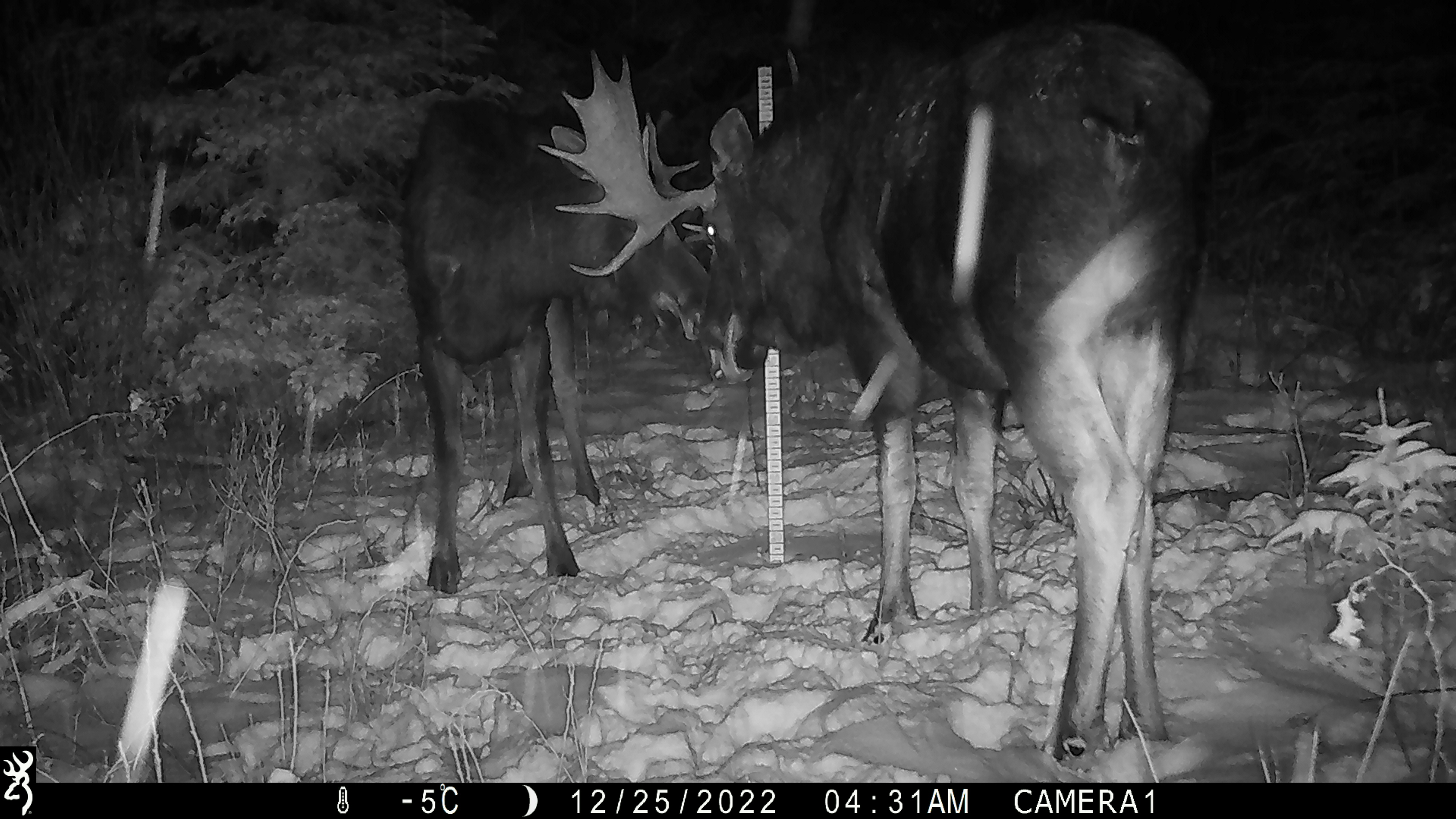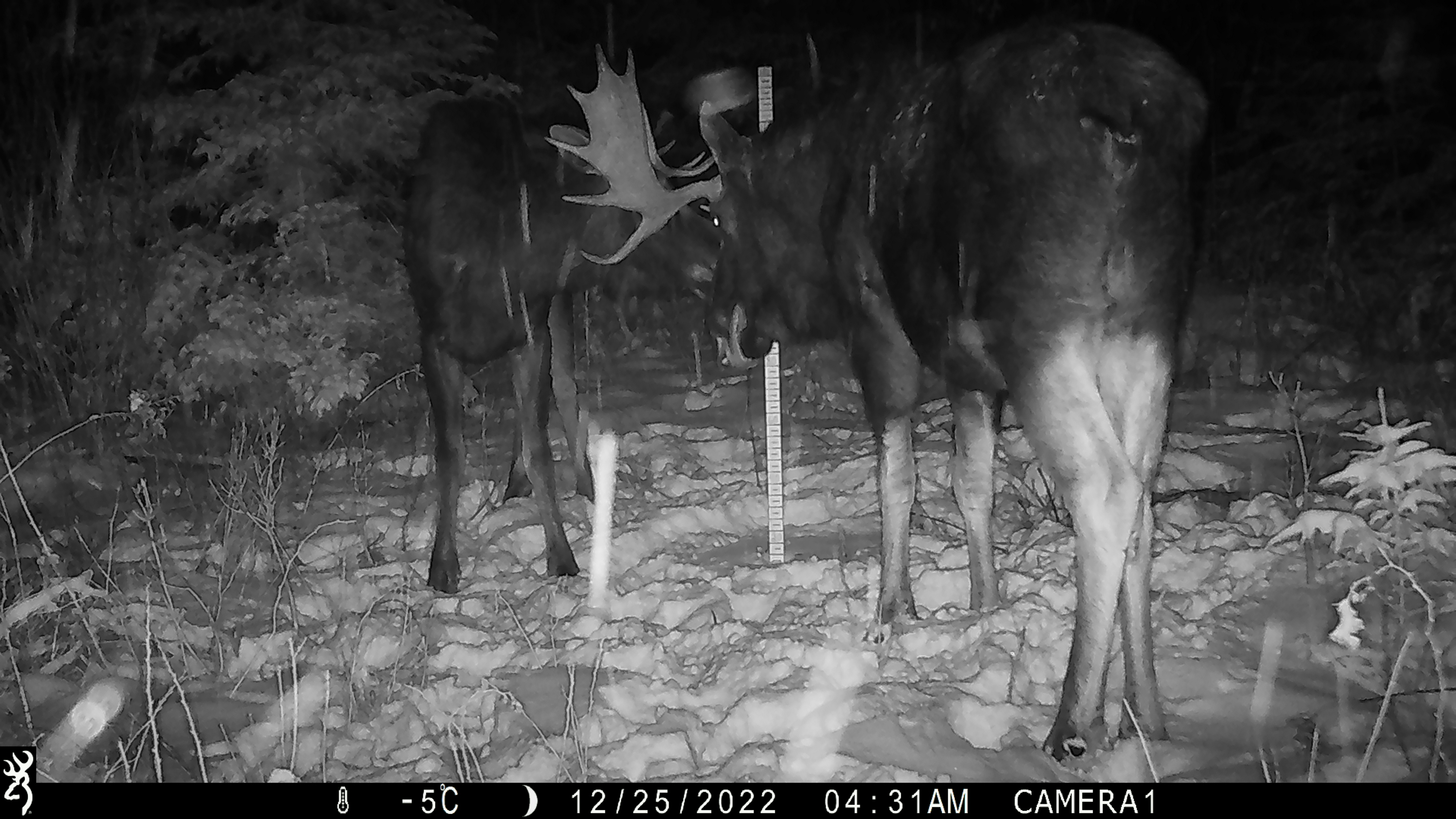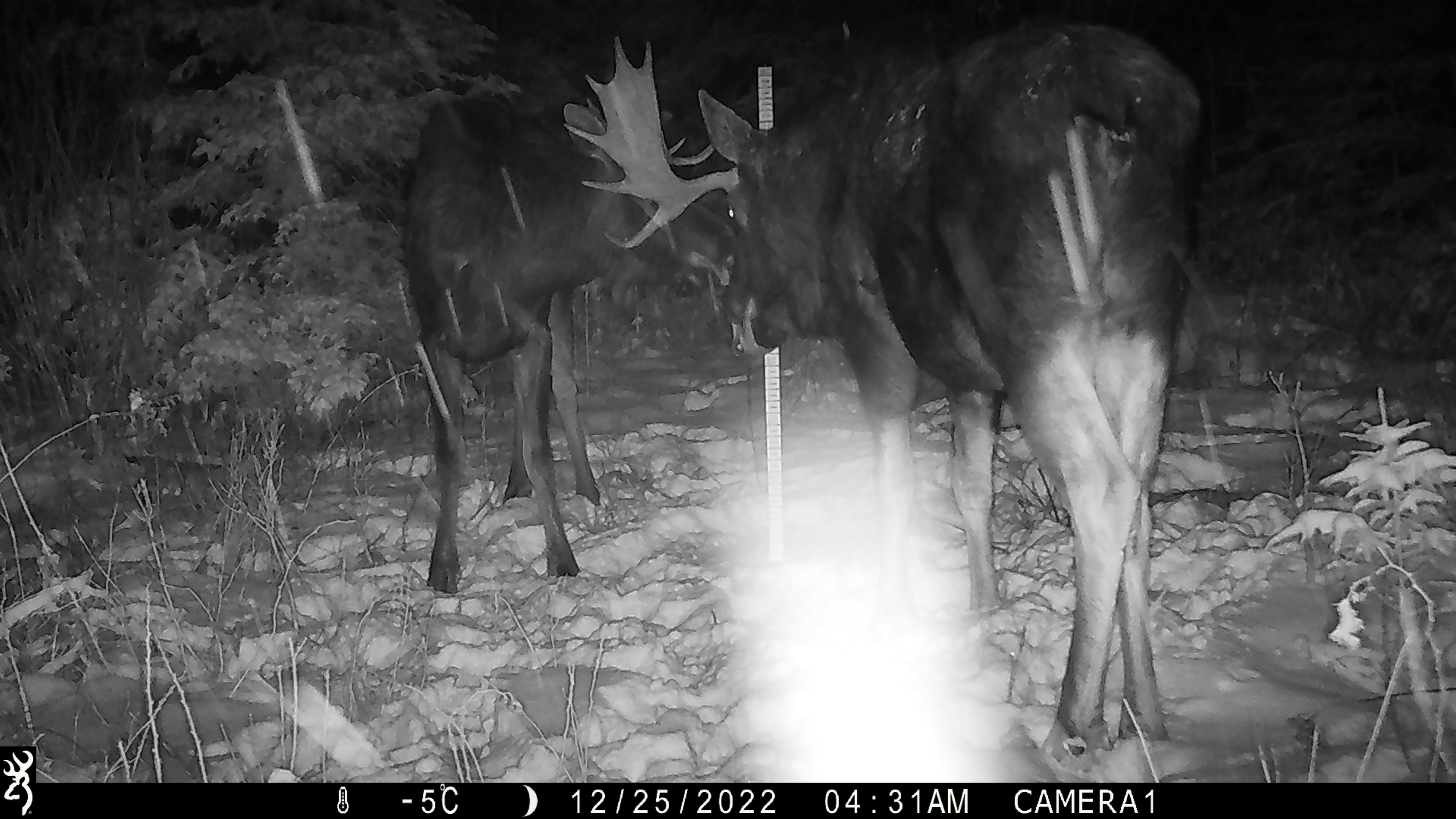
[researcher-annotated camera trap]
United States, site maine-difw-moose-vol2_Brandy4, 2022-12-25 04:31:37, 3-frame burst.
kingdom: Animalia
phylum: Chordata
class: Mammalia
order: Artiodactyla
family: Cervidae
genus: Alces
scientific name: Alces alces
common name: moose